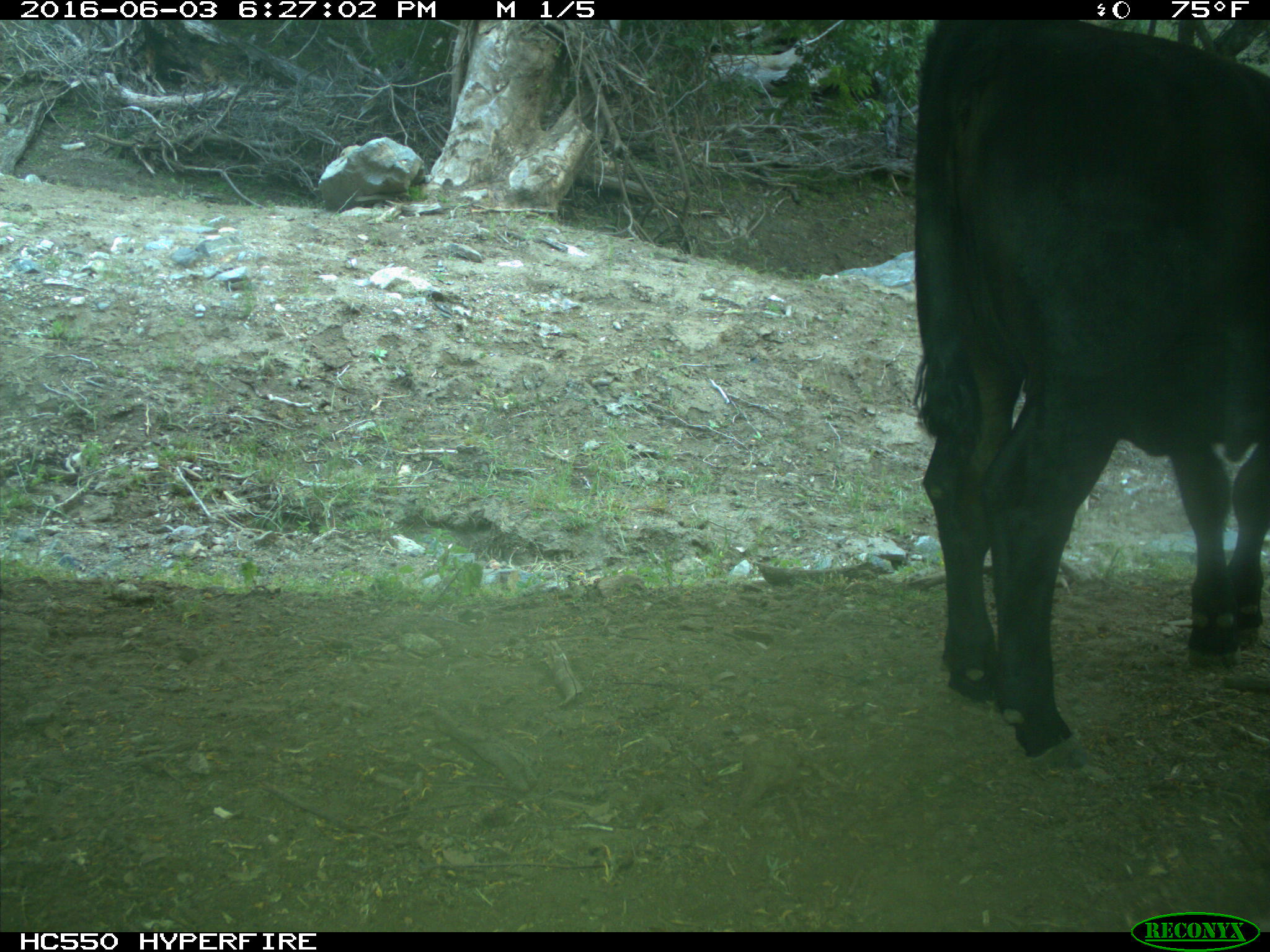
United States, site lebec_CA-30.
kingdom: Animalia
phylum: Chordata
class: Mammalia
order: Artiodactyla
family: Bovidae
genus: Bos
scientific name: Bos taurus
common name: domestic cow